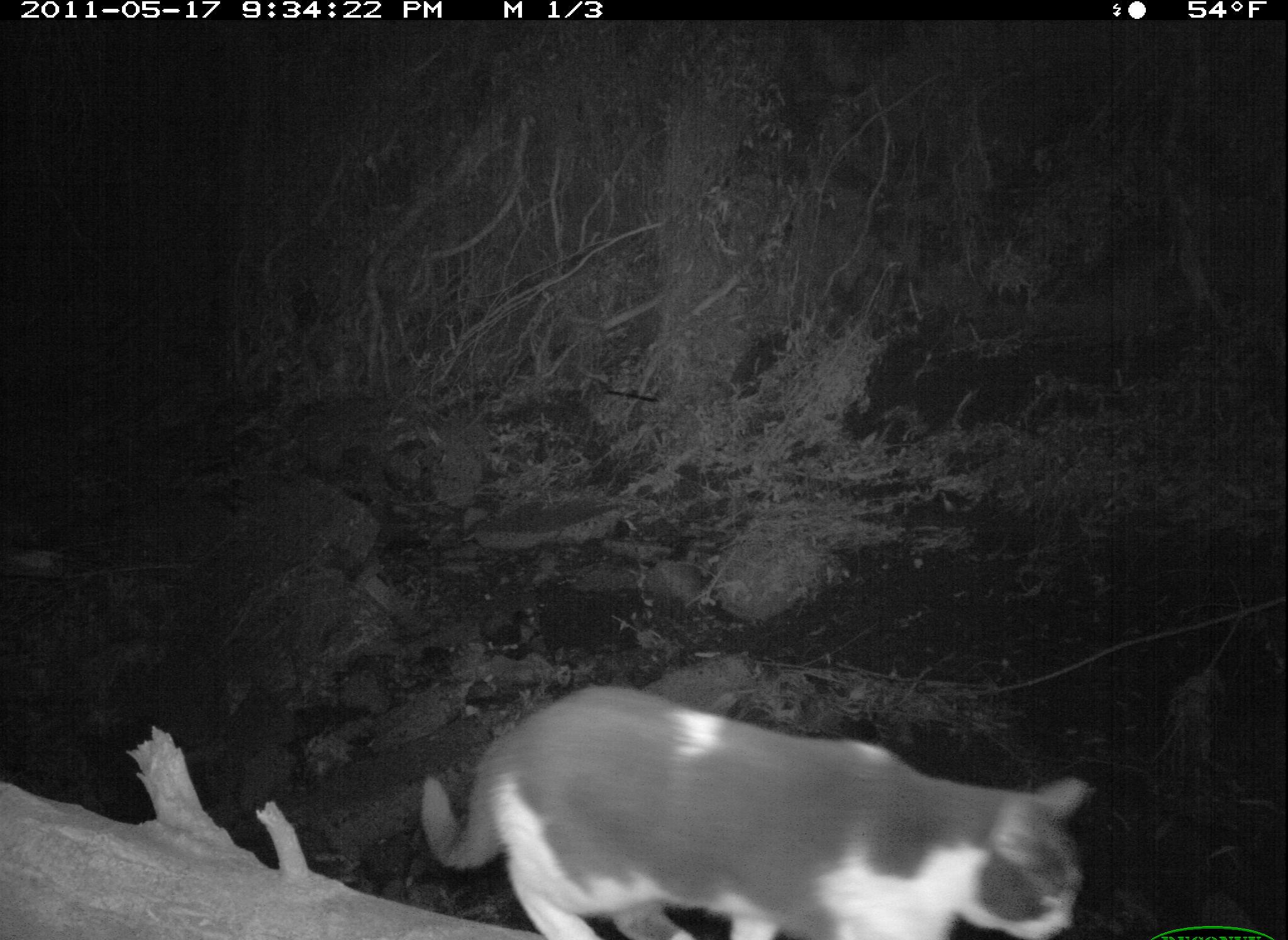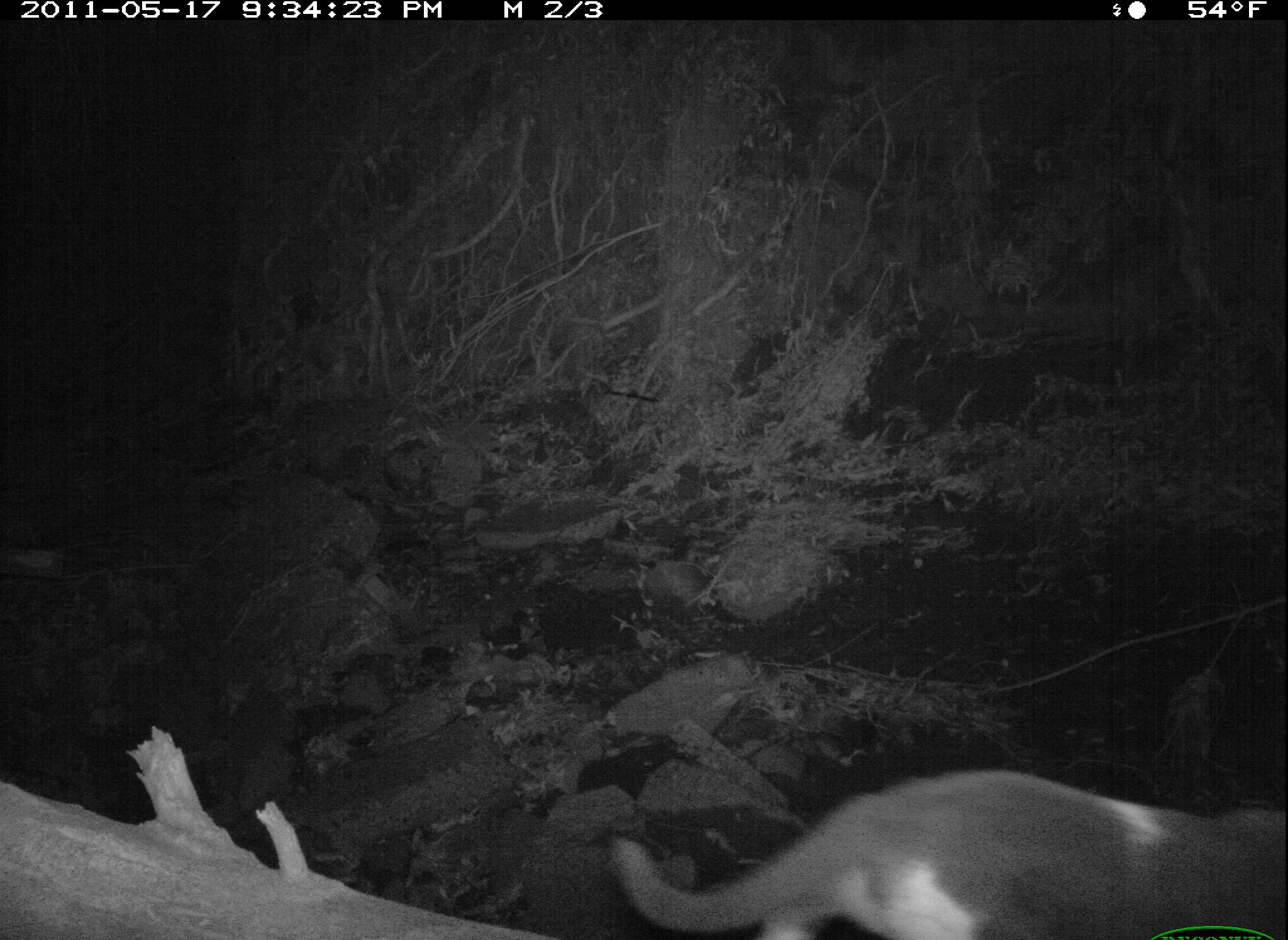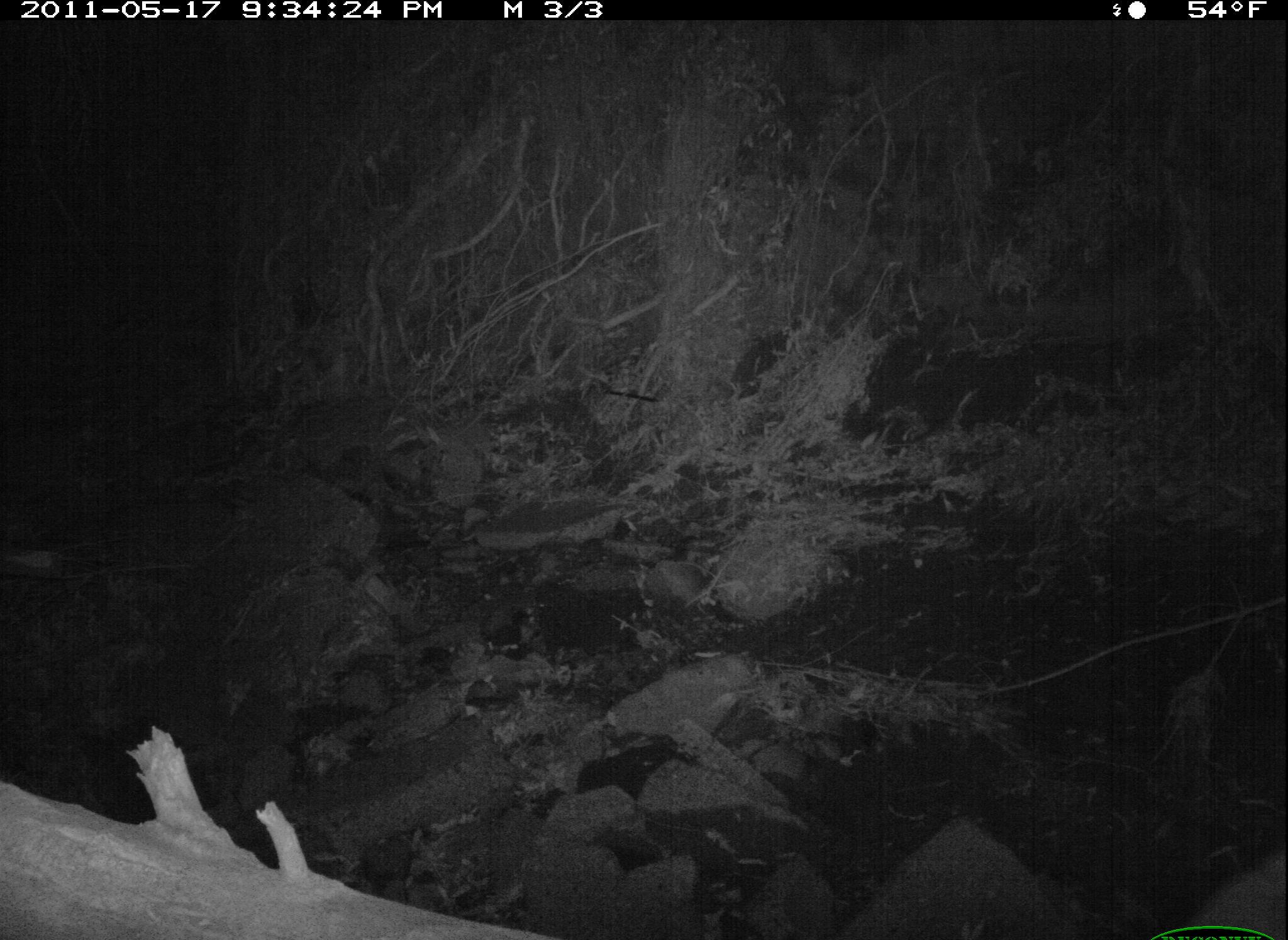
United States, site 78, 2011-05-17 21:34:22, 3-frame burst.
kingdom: Animalia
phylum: Chordata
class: Mammalia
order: Carnivora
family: Felidae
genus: Felis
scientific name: Felis catus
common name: cat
Cat (Felis catus).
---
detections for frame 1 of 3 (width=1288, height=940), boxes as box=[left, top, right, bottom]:
cat: box=[420, 670, 1092, 931]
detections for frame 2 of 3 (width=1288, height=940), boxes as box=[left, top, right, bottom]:
cat: box=[604, 744, 1286, 937]